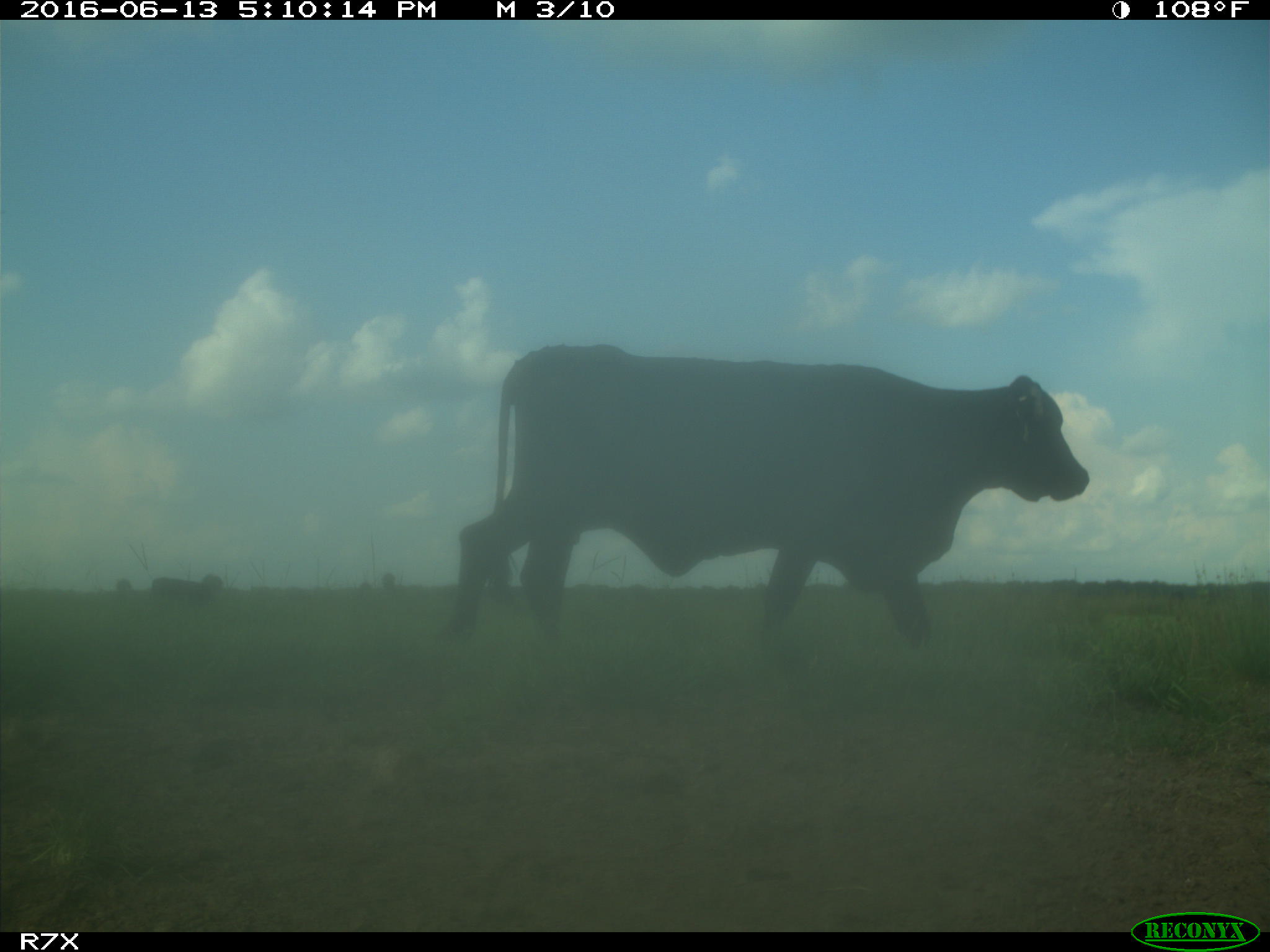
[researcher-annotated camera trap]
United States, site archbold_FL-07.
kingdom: Animalia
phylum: Chordata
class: Mammalia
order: Artiodactyla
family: Bovidae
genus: Bos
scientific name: Bos taurus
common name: domestic cow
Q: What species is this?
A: Bos taurus (domestic cow).